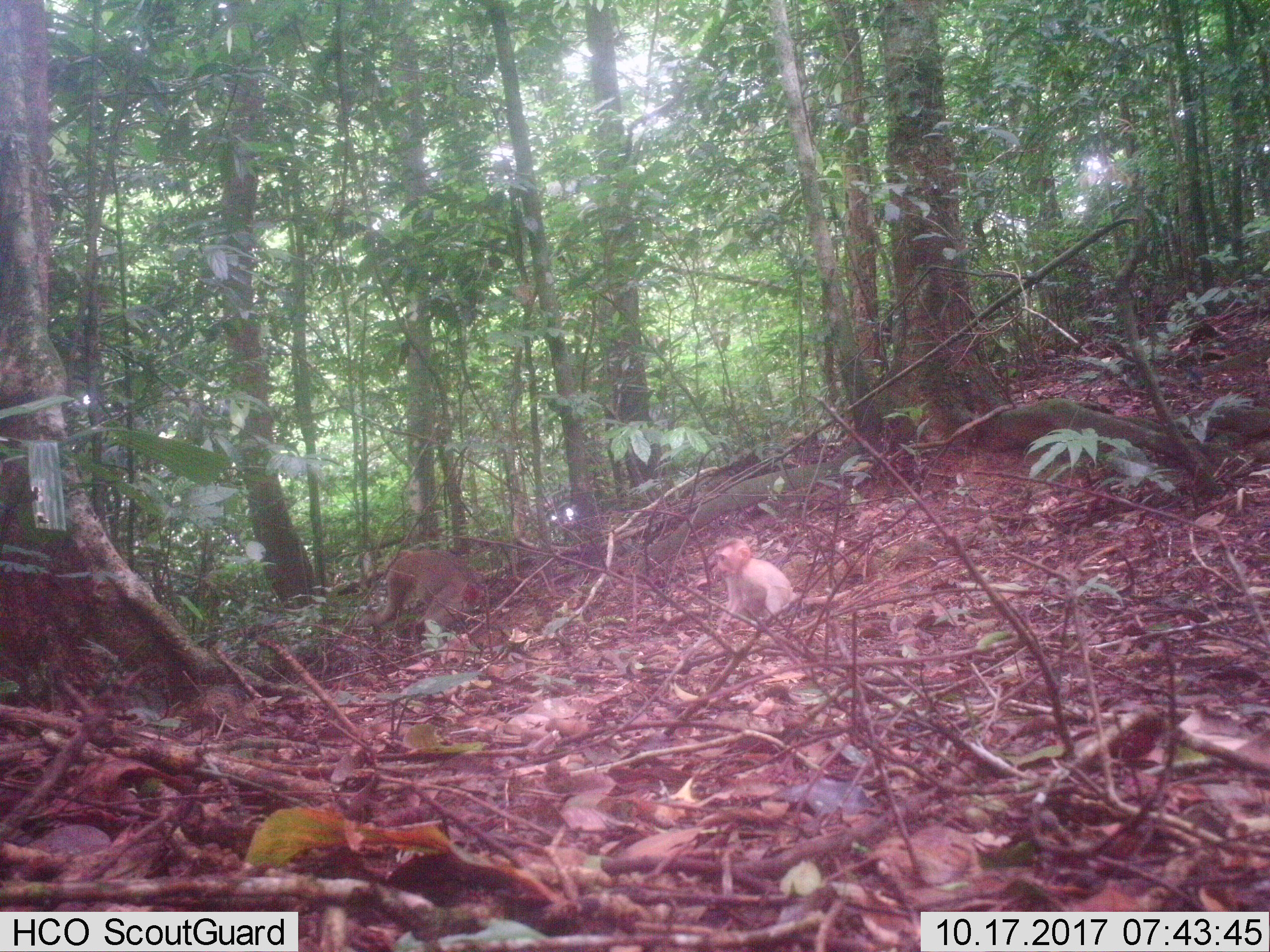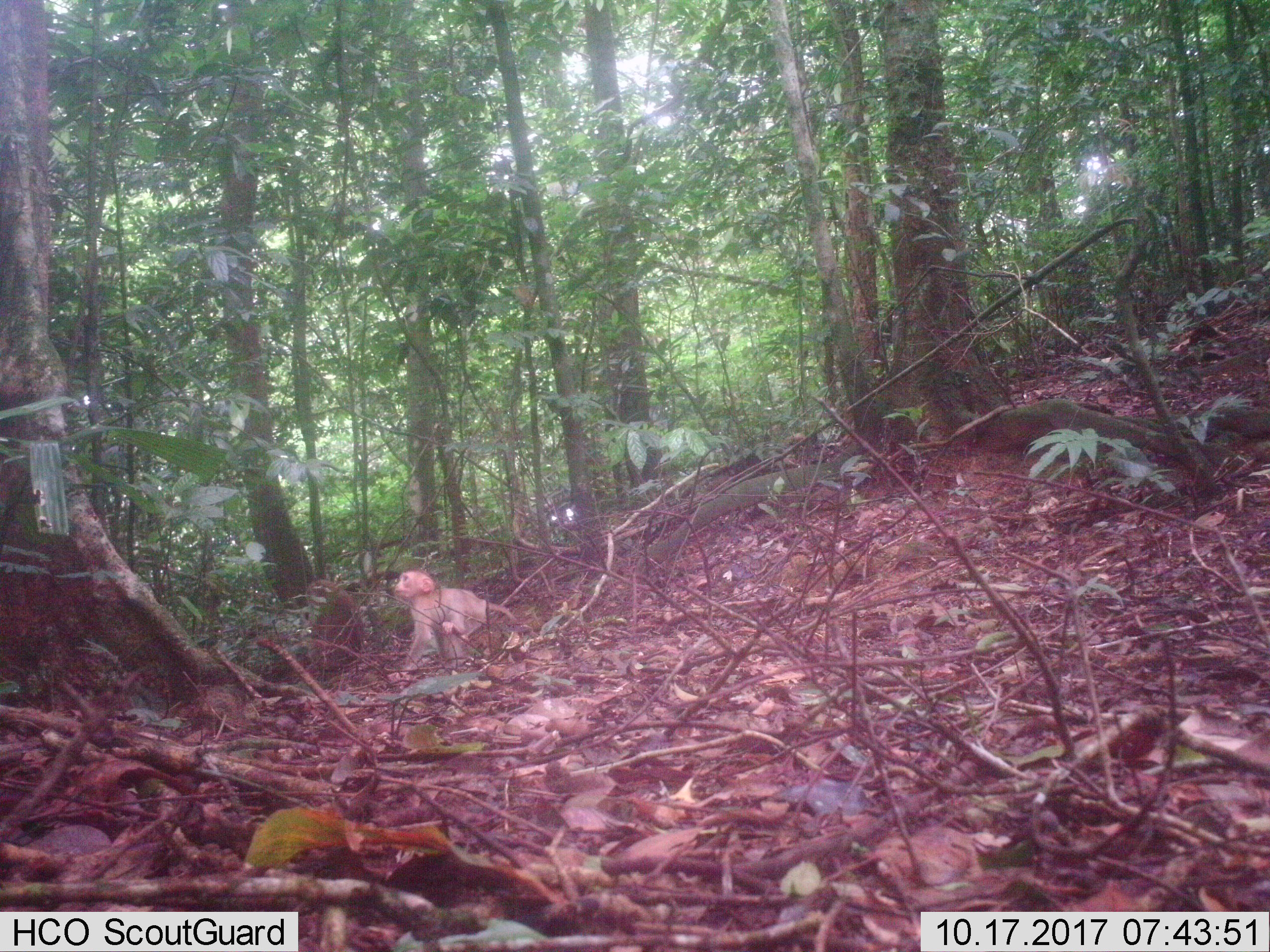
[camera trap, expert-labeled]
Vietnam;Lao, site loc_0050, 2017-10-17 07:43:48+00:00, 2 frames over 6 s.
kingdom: Animalia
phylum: Chordata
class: Mammalia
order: Primates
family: Cercopithecidae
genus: Macaca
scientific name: Macaca nemestrina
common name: pig-tailed macaque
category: pig tailed macaque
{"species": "pig tailed macaque (pig-tailed macaque) (Macaca nemestrina)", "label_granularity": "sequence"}